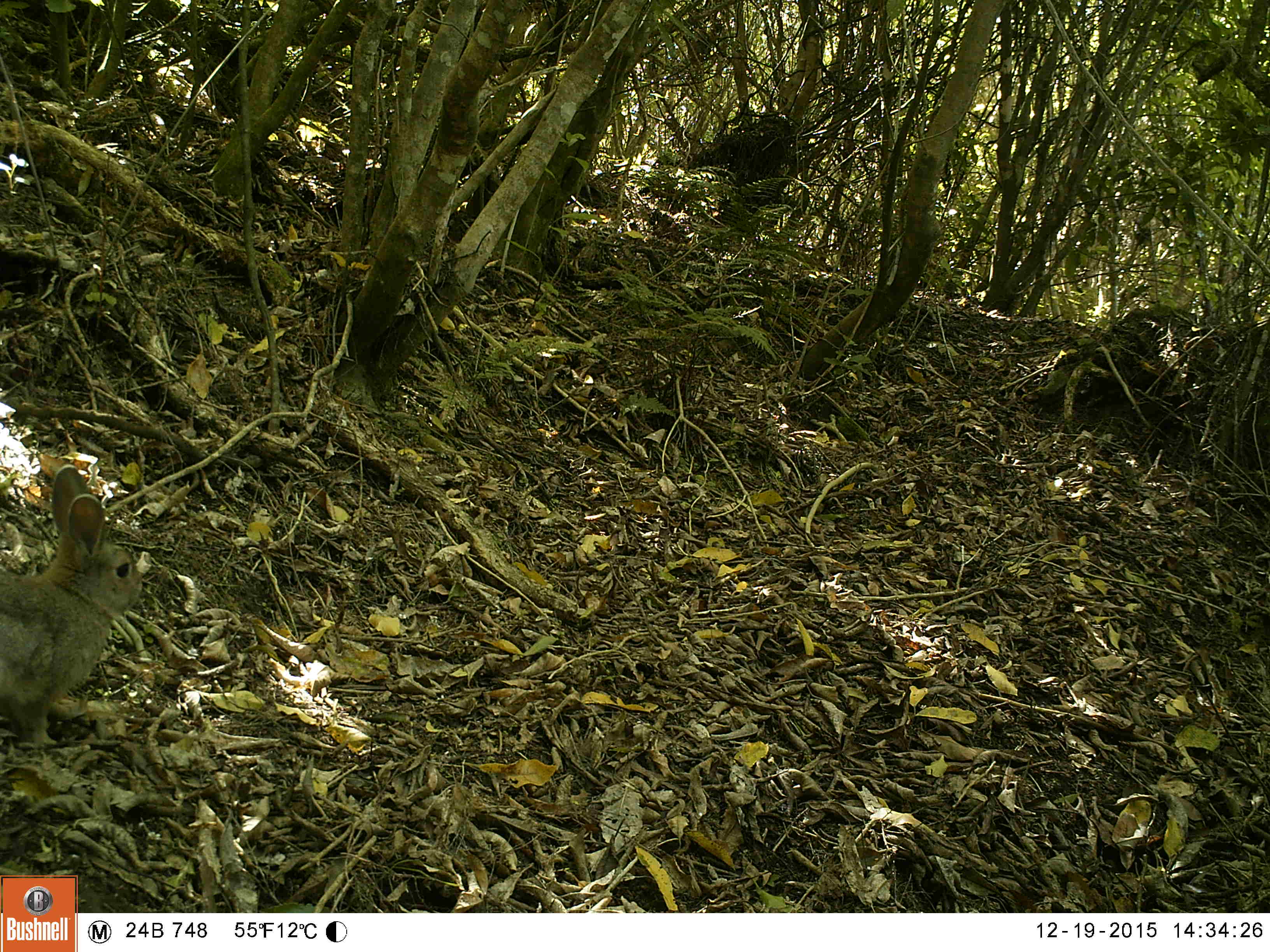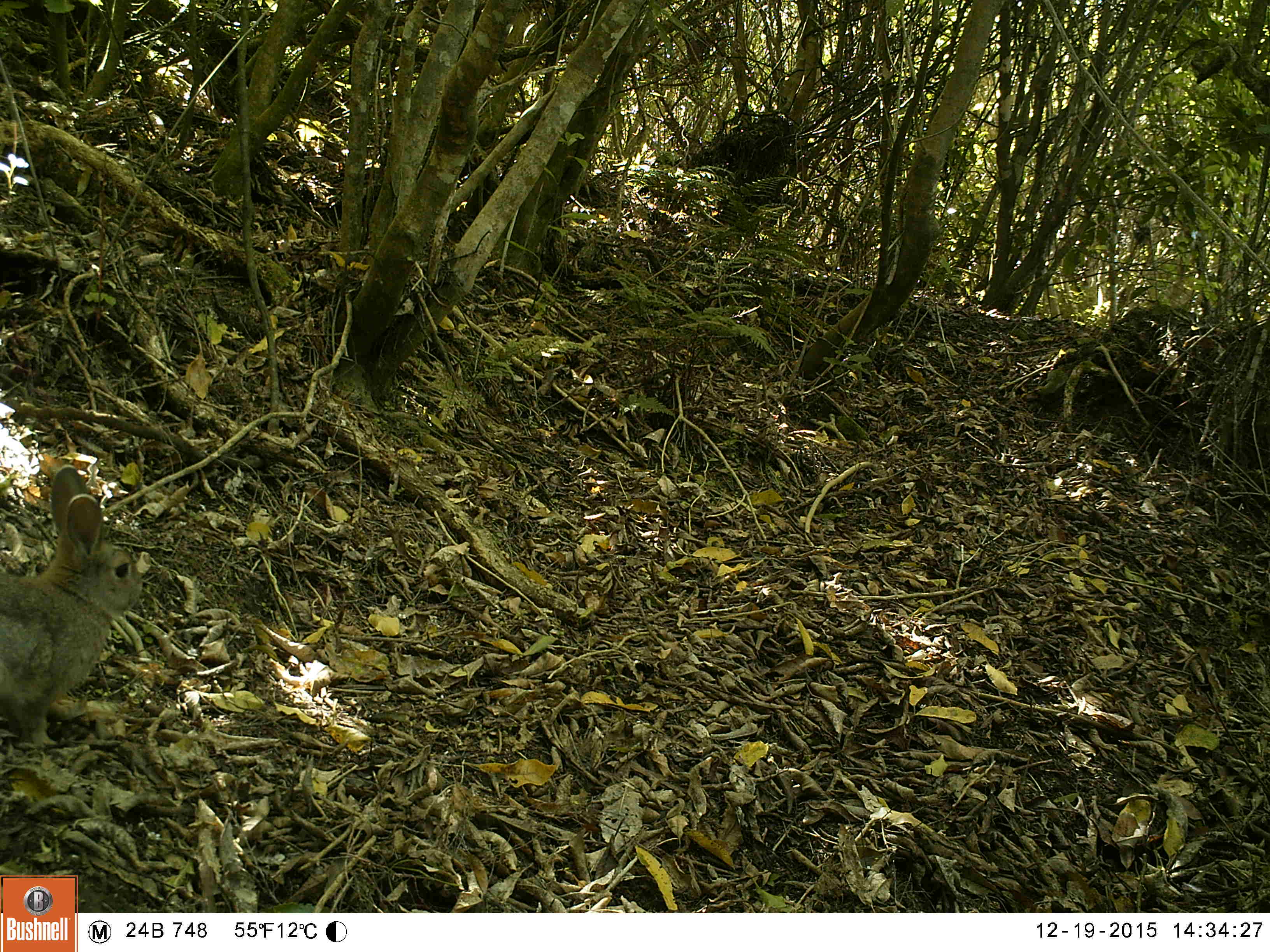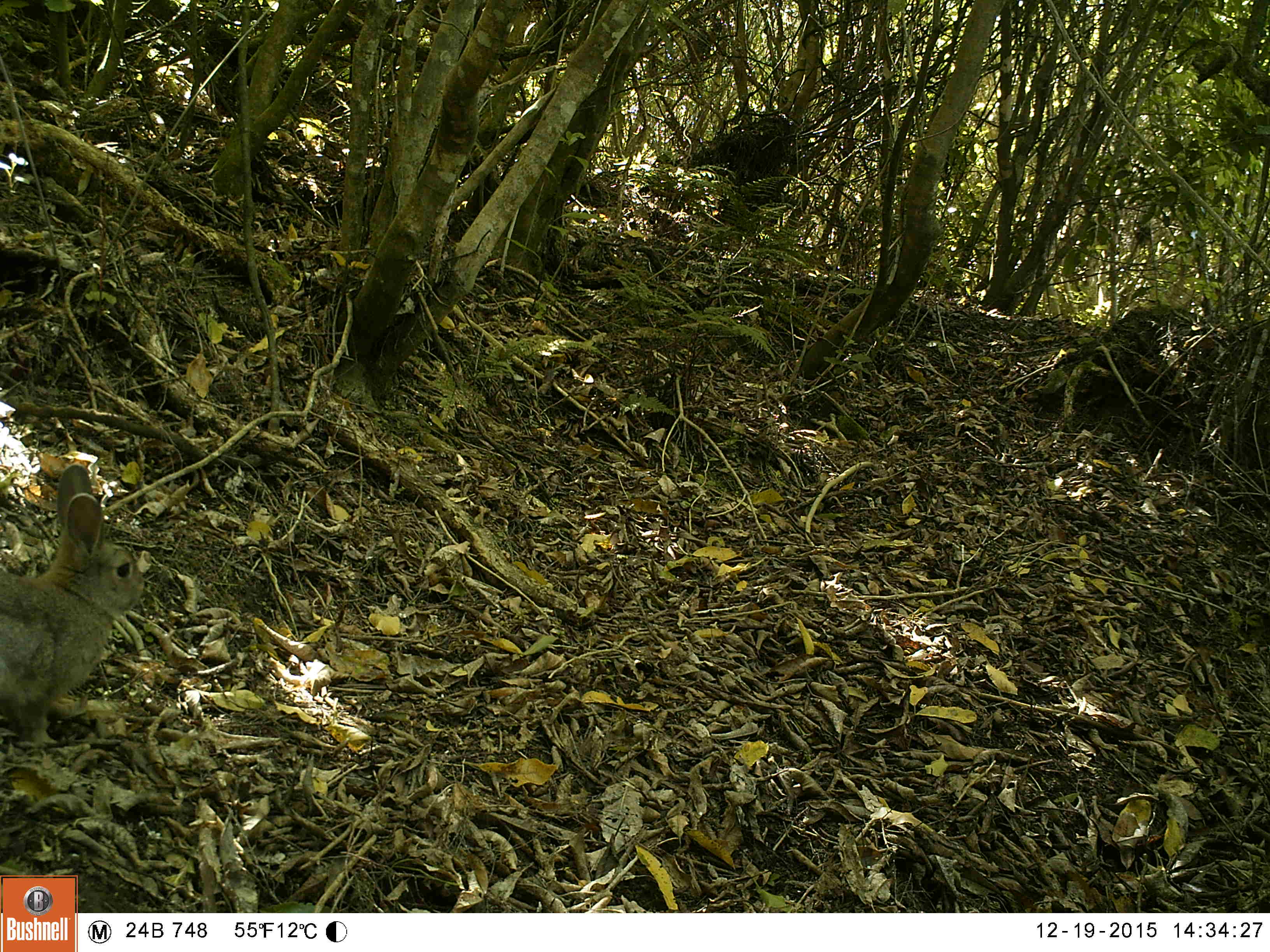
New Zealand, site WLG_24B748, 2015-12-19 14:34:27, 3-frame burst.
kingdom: Animalia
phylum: Chordata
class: Mammalia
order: Lagomorpha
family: Leporidae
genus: Oryctolagus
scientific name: Oryctolagus cuniculus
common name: european rabbit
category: rabbit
Rabbit (european rabbit) (Oryctolagus cuniculus).